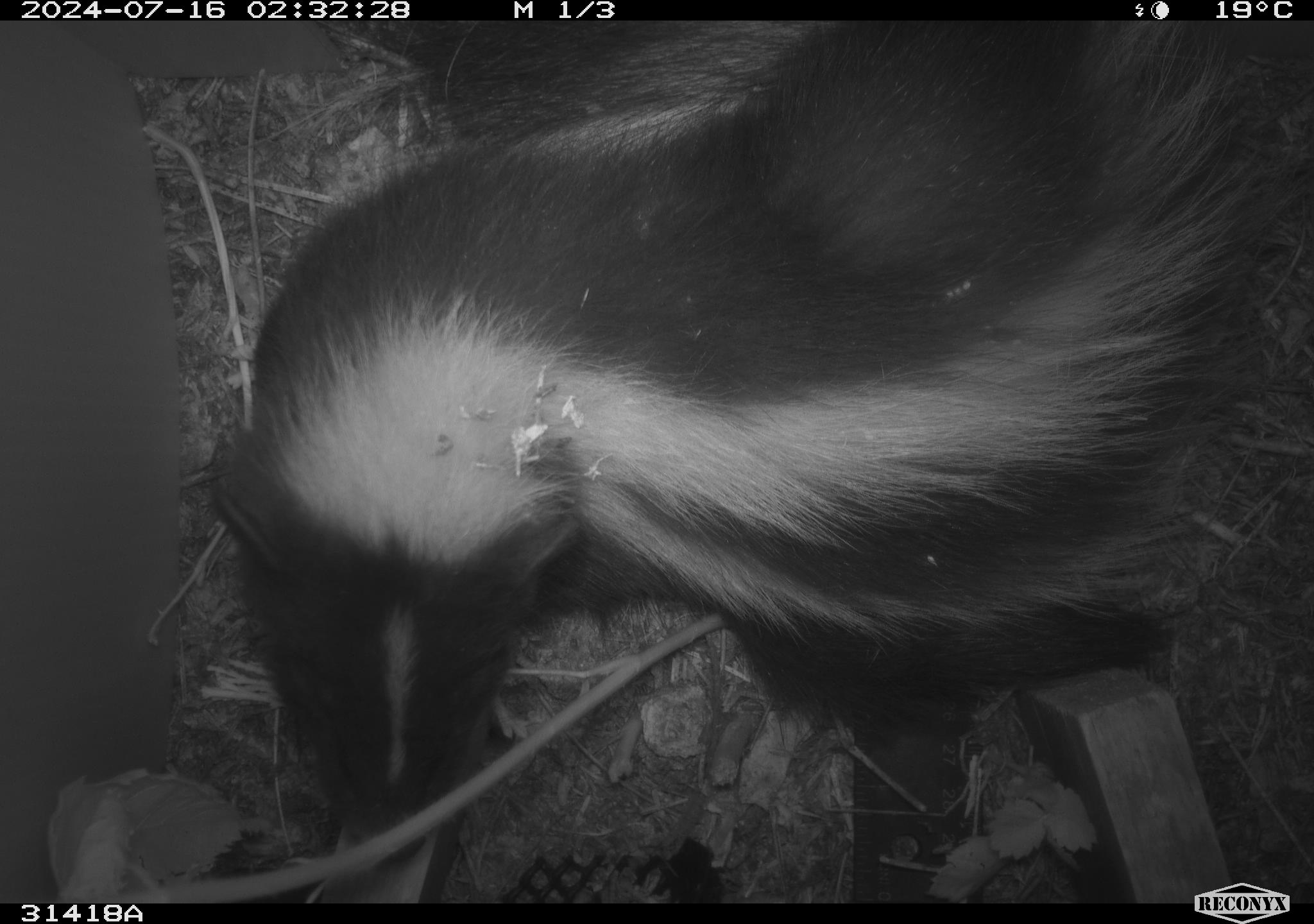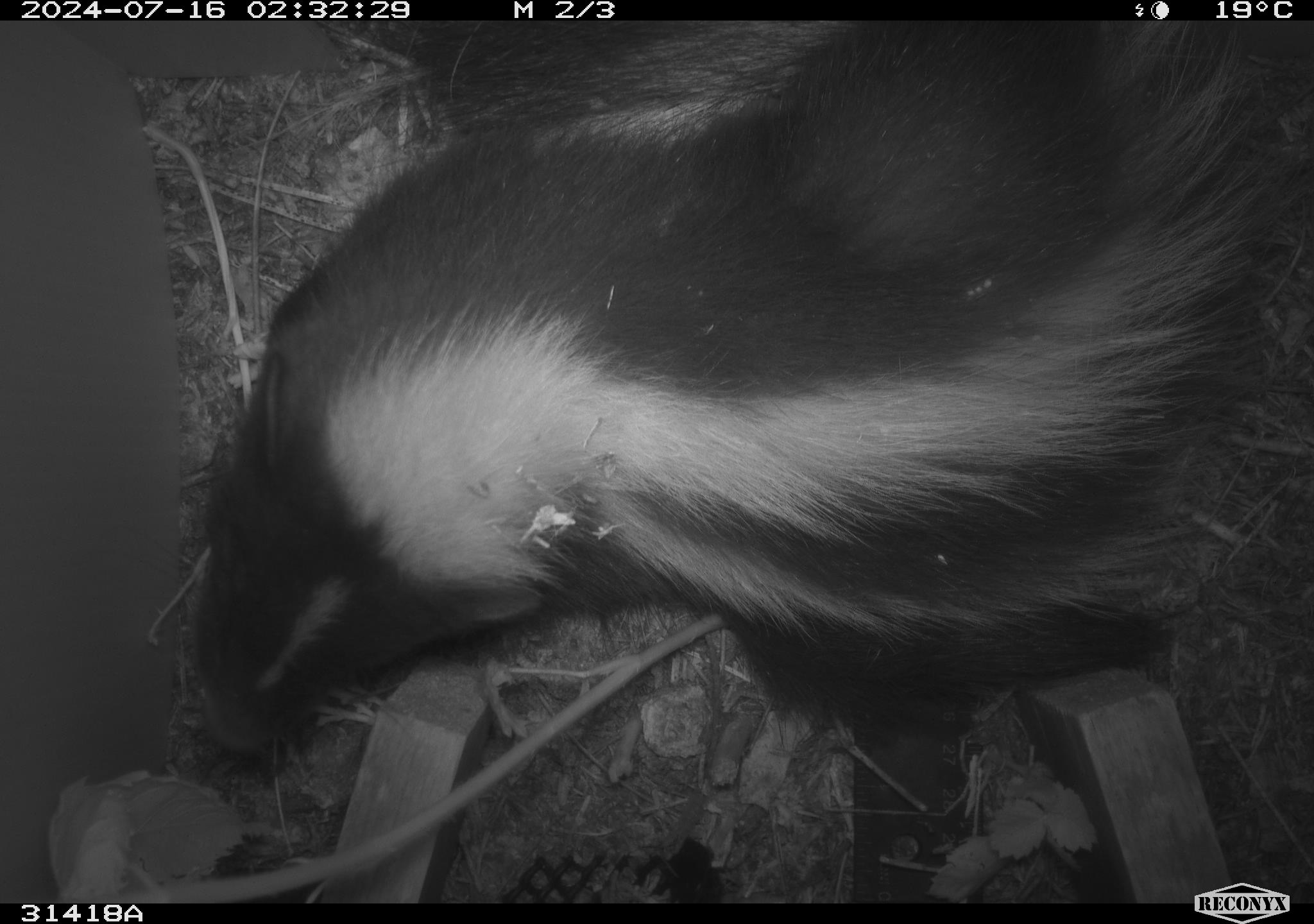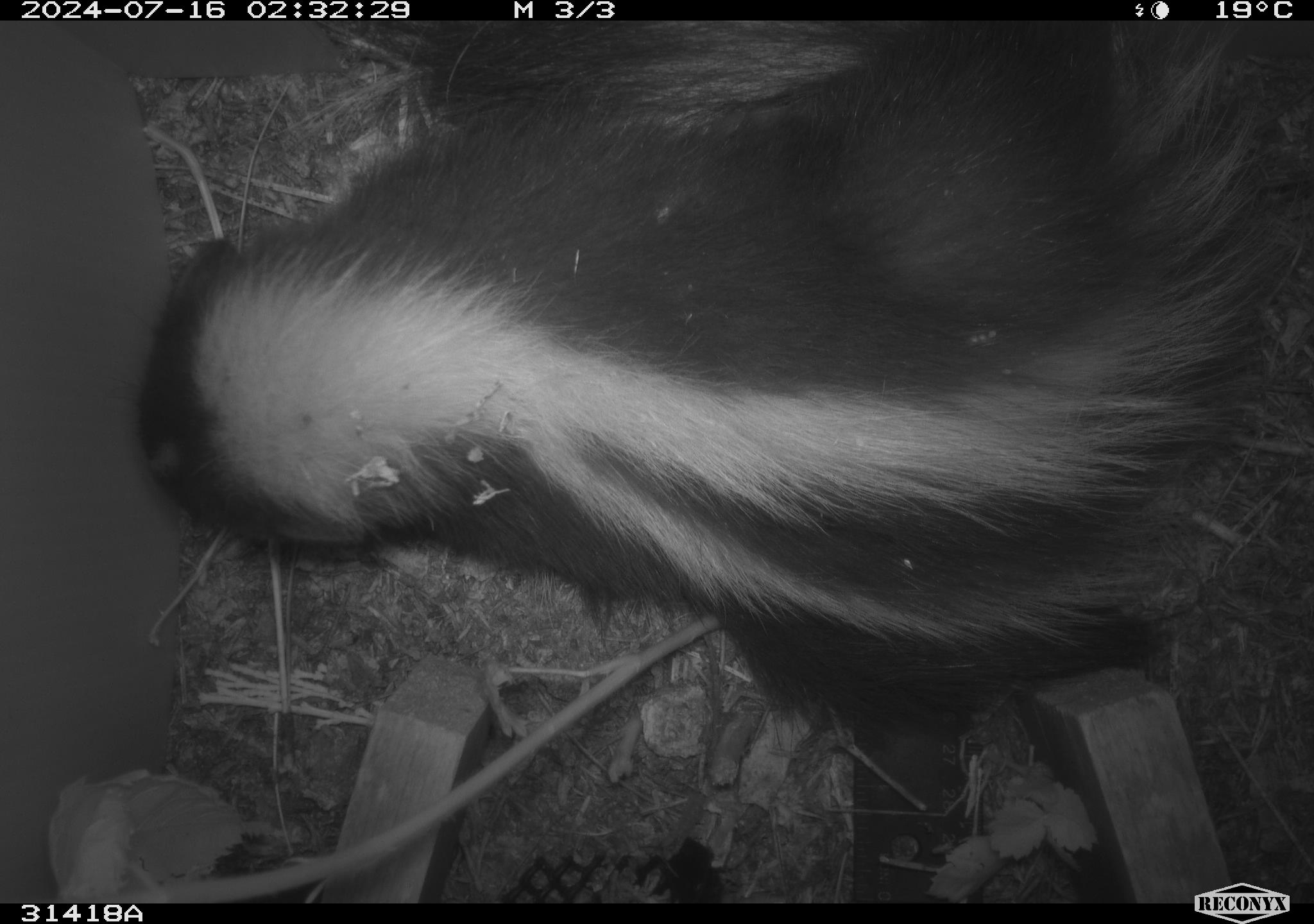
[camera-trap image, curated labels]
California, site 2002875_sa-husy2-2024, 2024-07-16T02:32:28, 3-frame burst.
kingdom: Animalia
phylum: Chordata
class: Mammalia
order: Carnivora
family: Mephitidae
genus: Mephitis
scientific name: Mephitis mephitis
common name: striped skunk